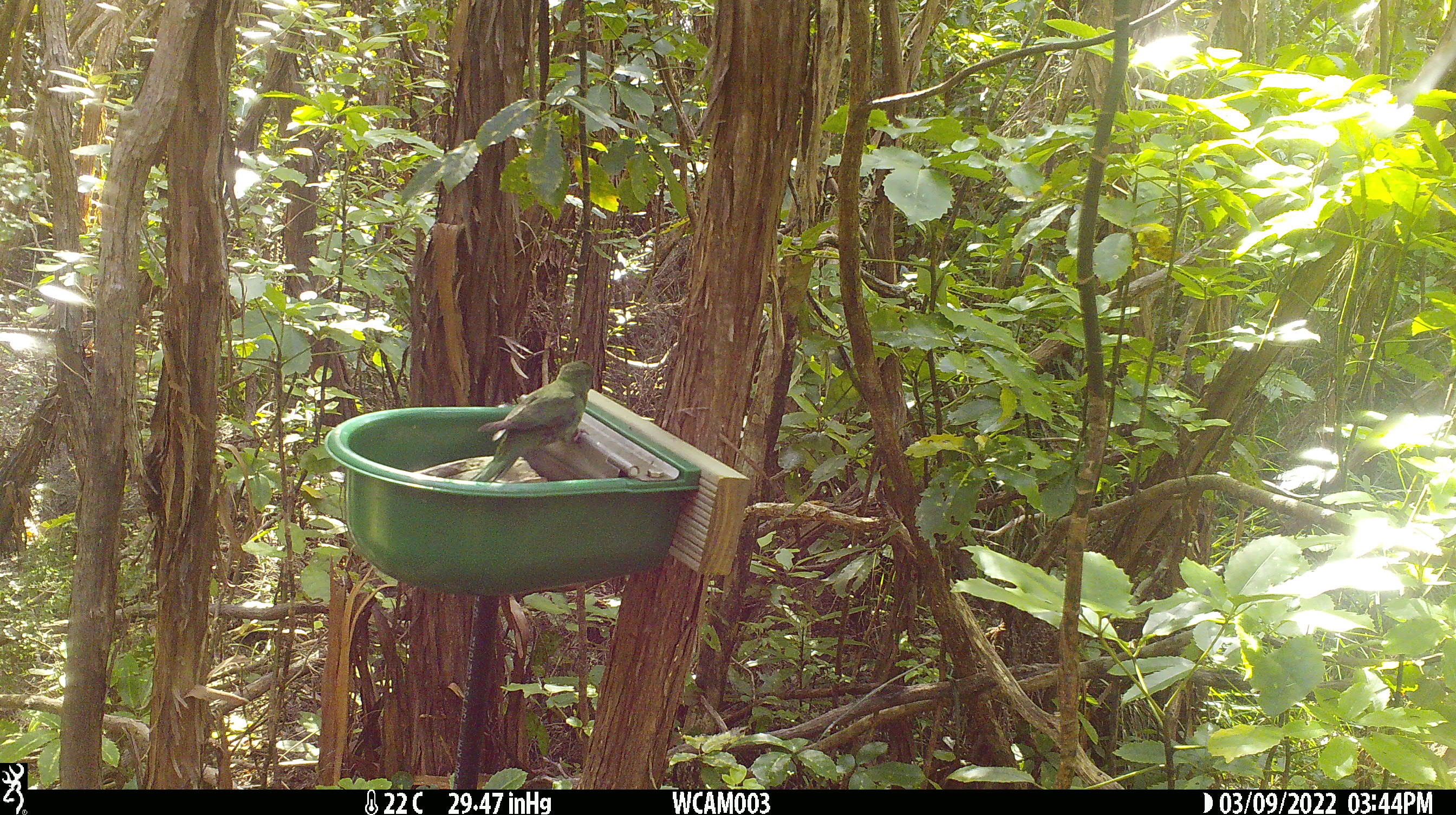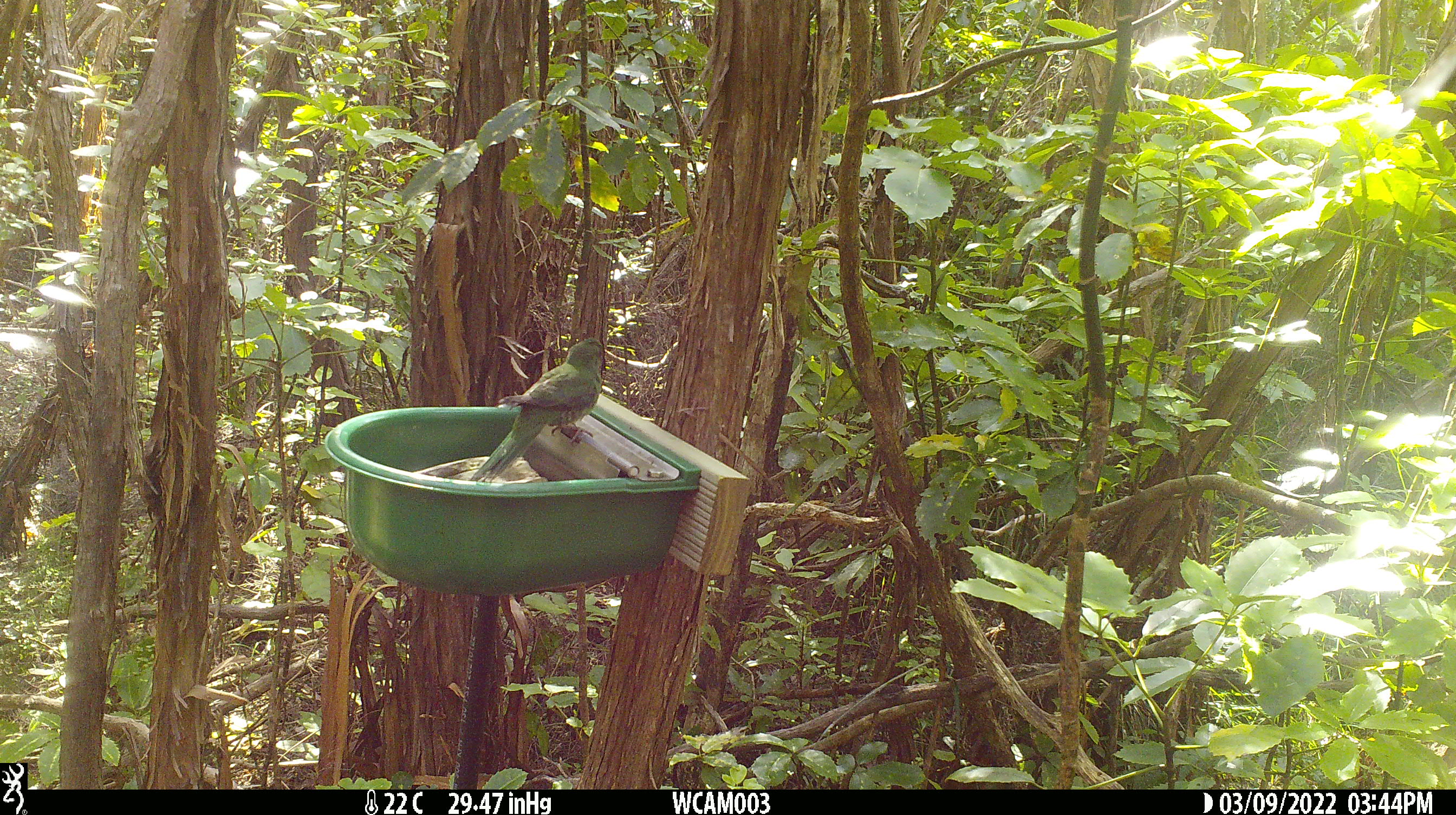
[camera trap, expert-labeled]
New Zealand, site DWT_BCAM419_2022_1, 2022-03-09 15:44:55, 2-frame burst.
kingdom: Animalia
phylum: Chordata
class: Aves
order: Psittaciformes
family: Psittaculidae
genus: Cyanoramphus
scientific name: Cyanoramphus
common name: parakeet